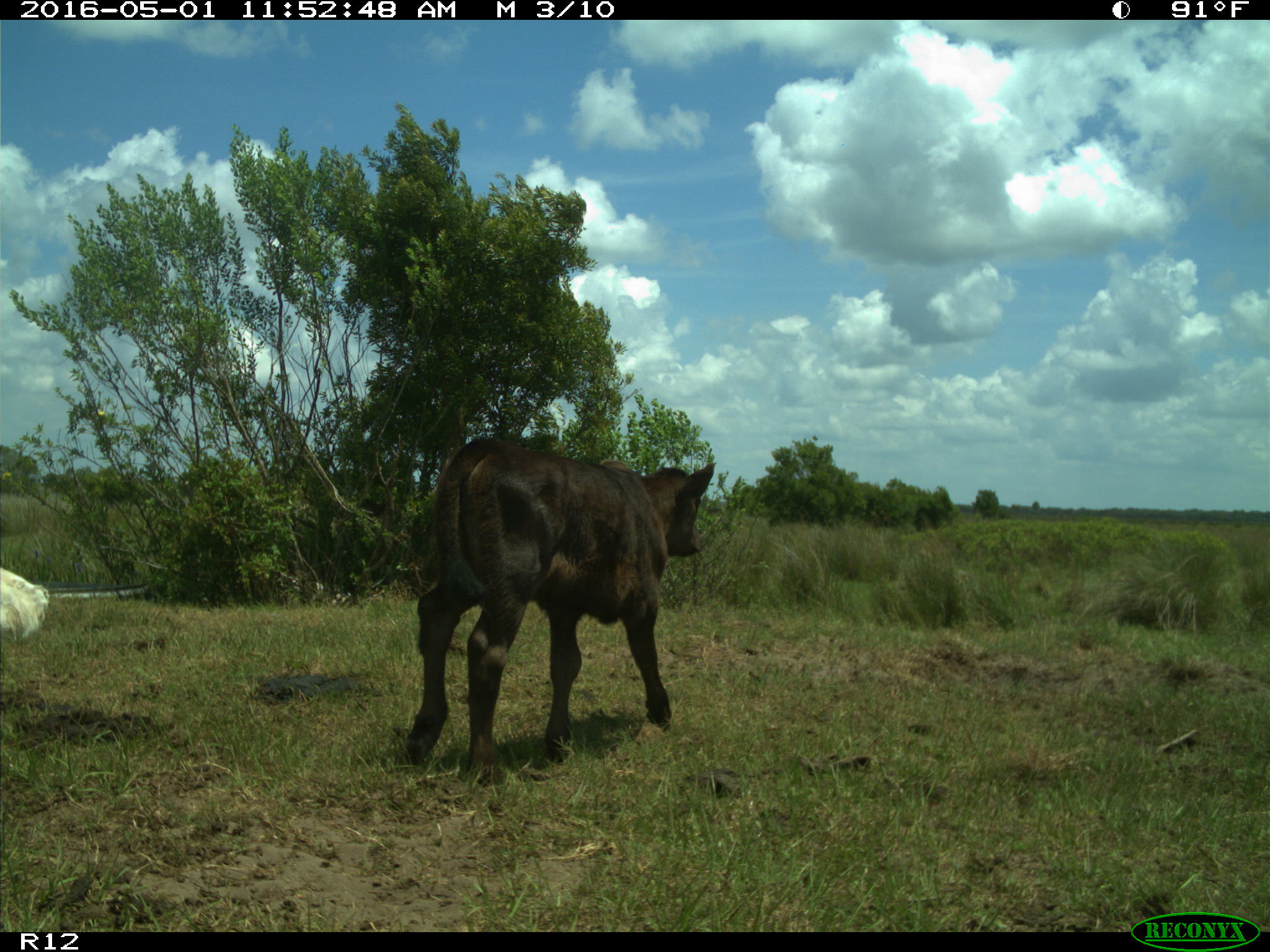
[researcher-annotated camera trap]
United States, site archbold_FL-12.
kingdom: Animalia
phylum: Chordata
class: Mammalia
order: Artiodactyla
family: Bovidae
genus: Bos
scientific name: Bos taurus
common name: domestic cow